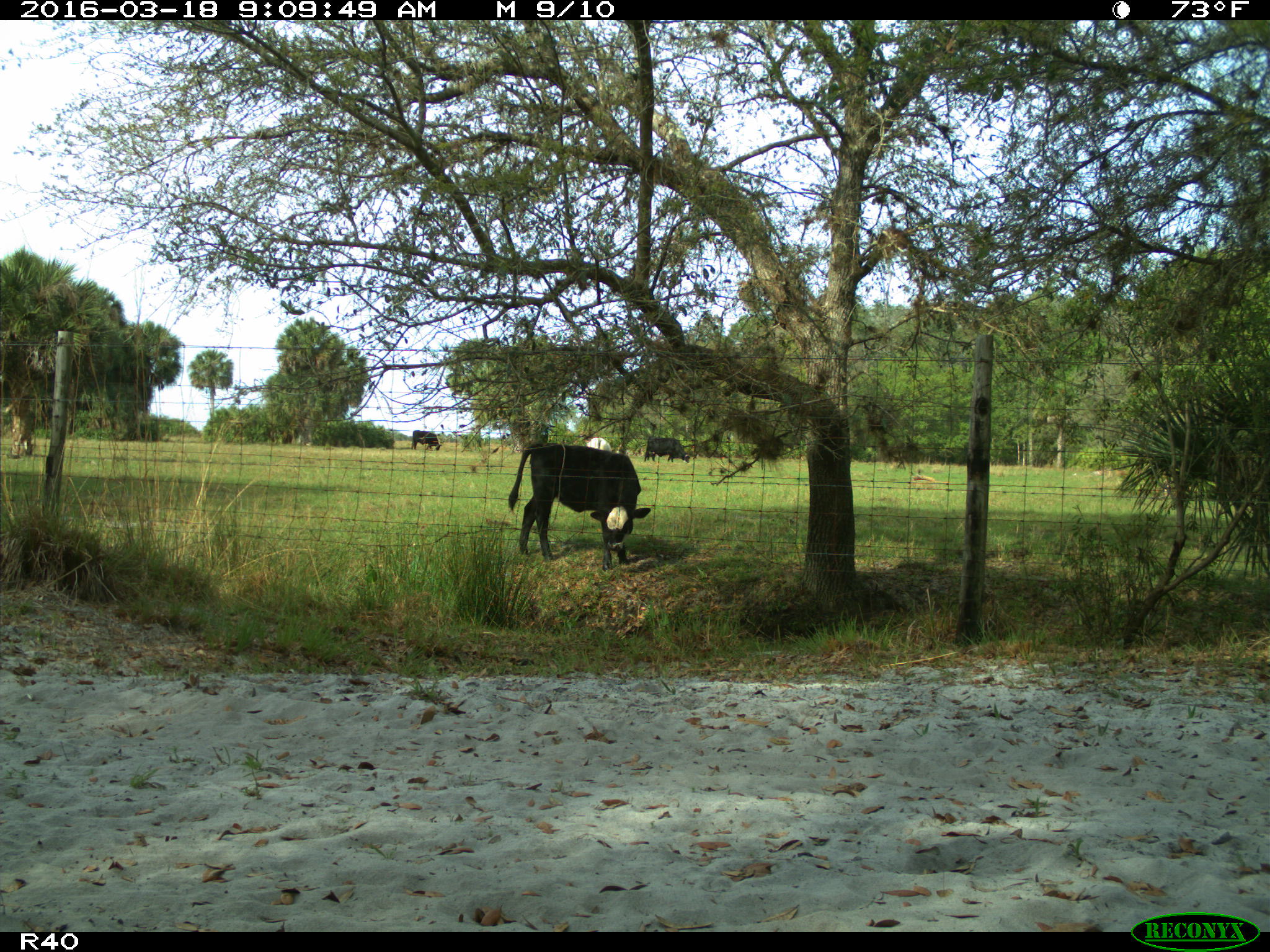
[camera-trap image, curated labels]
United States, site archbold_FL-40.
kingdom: Animalia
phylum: Chordata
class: Mammalia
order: Artiodactyla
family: Bovidae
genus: Bos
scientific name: Bos taurus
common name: domestic cow